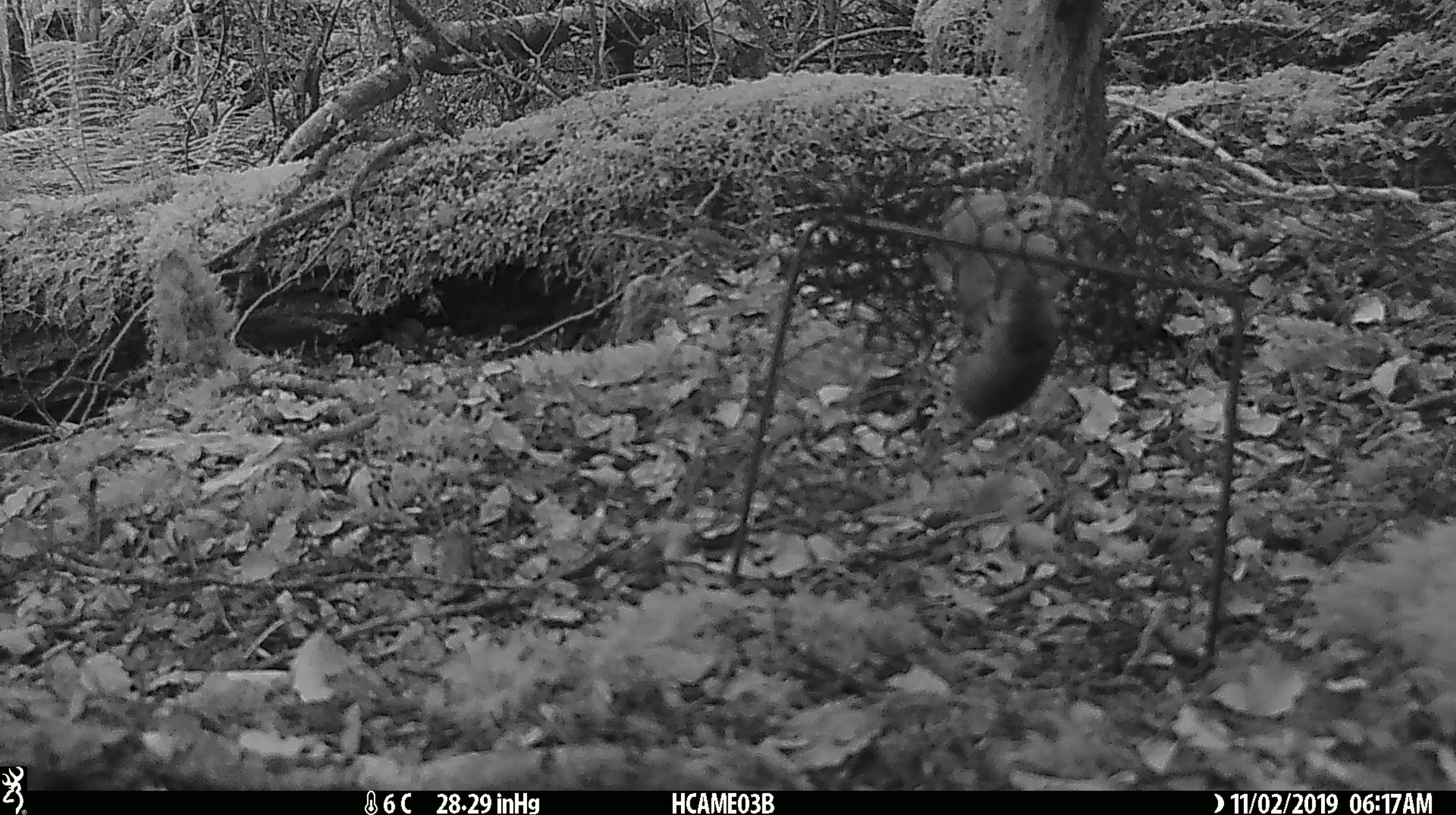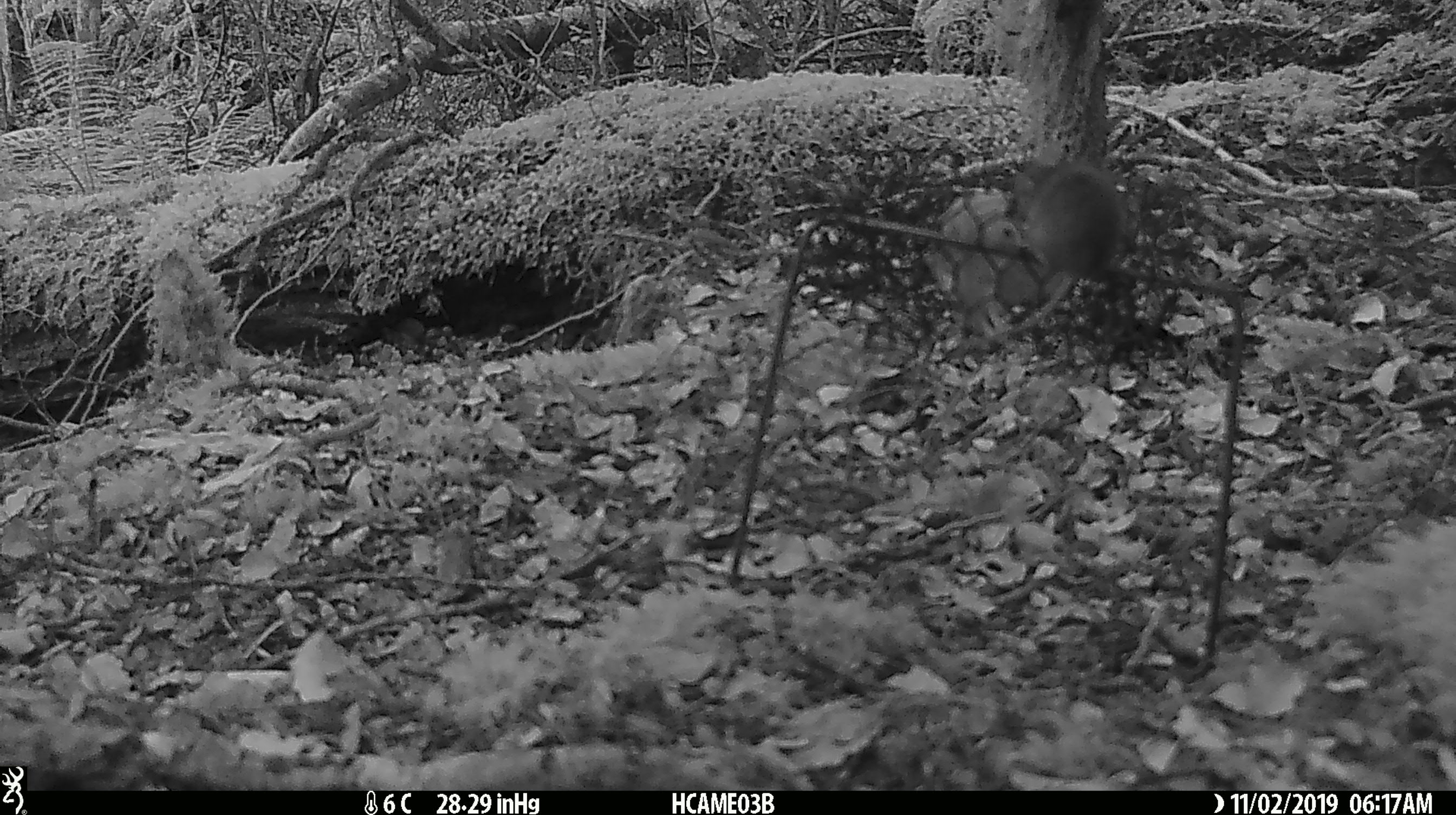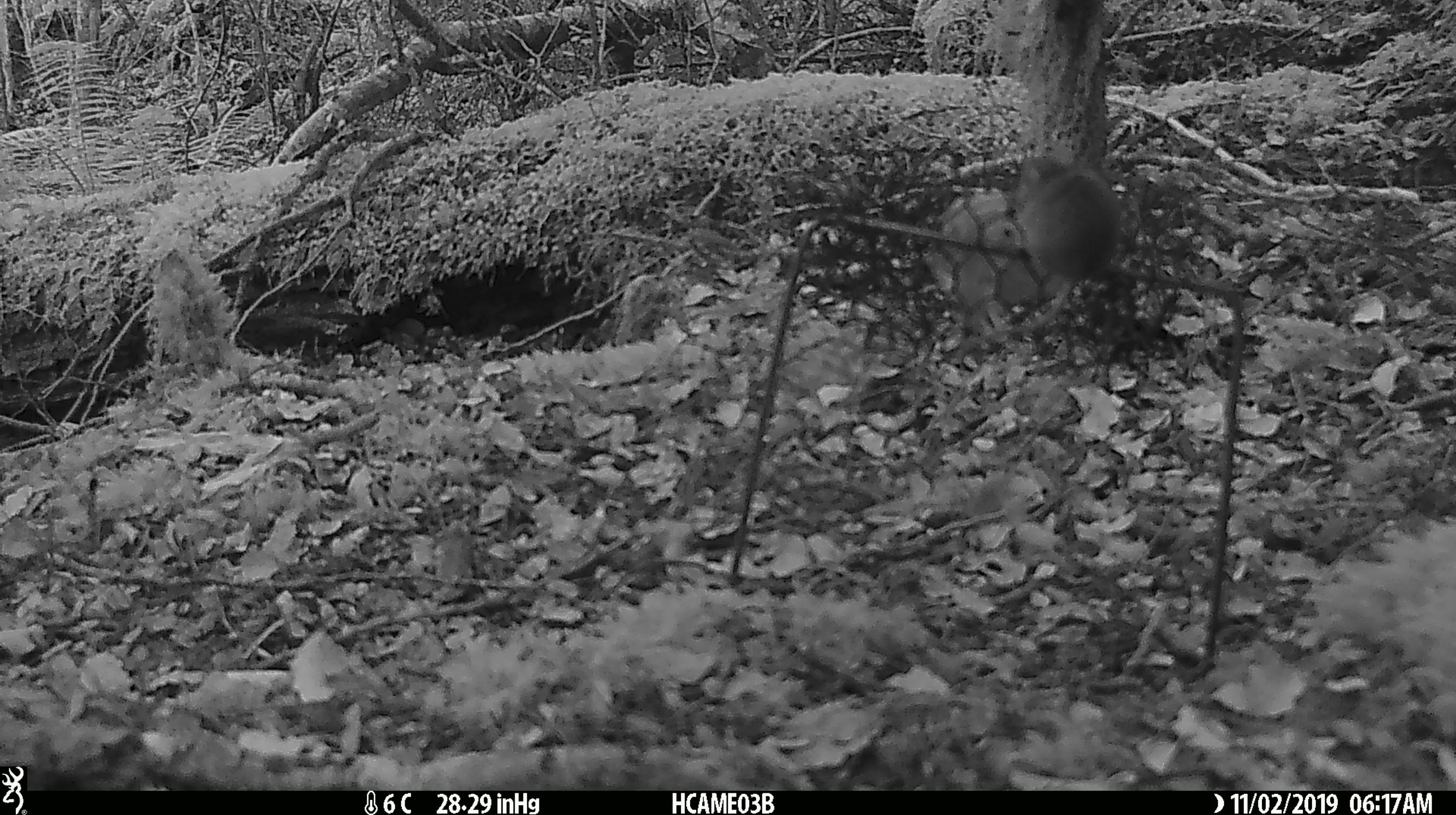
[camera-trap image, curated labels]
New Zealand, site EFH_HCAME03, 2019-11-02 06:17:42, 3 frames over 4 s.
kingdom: Animalia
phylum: Chordata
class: Mammalia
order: Rodentia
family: Muridae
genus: Mus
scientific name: Mus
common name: mouse